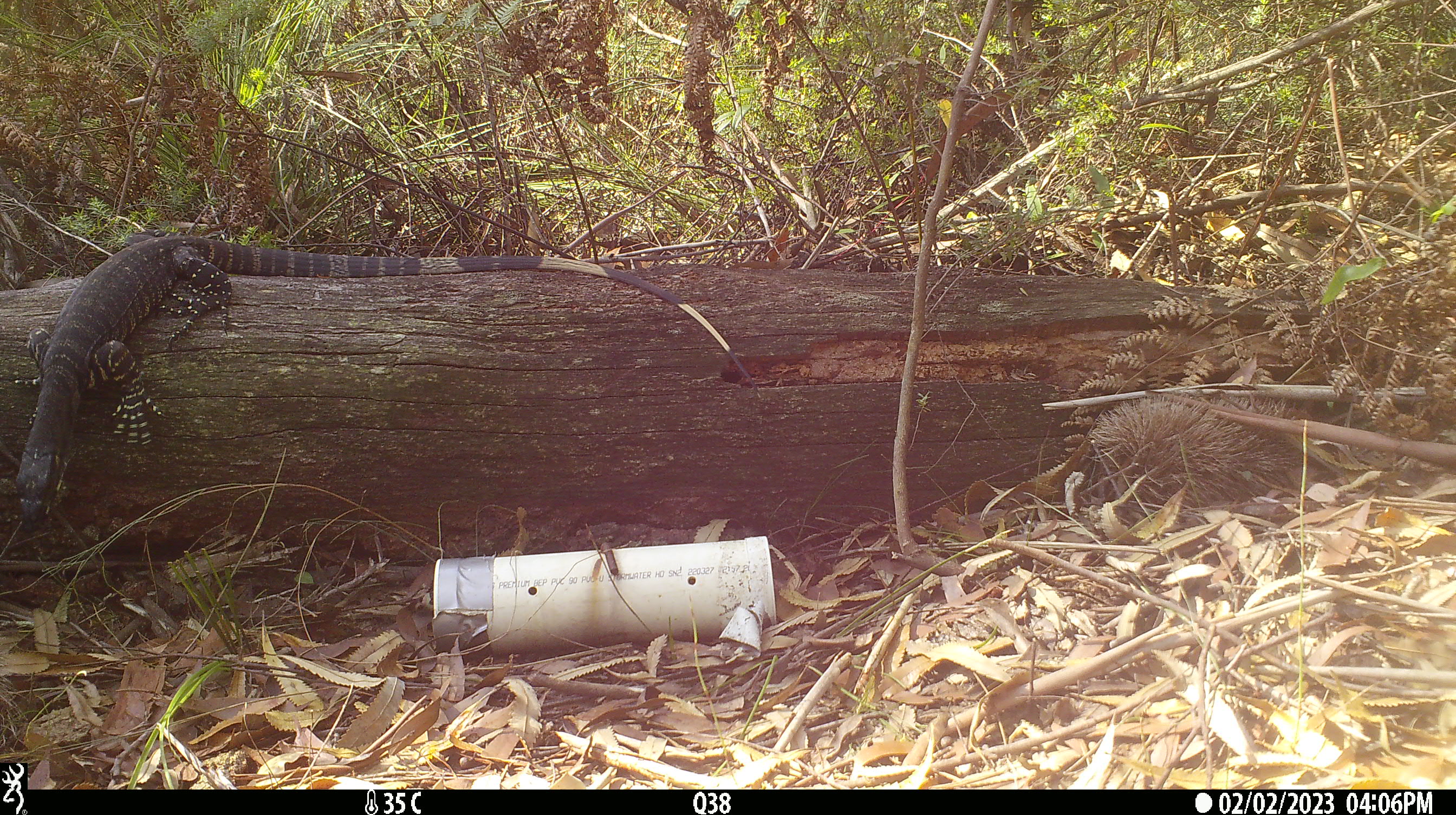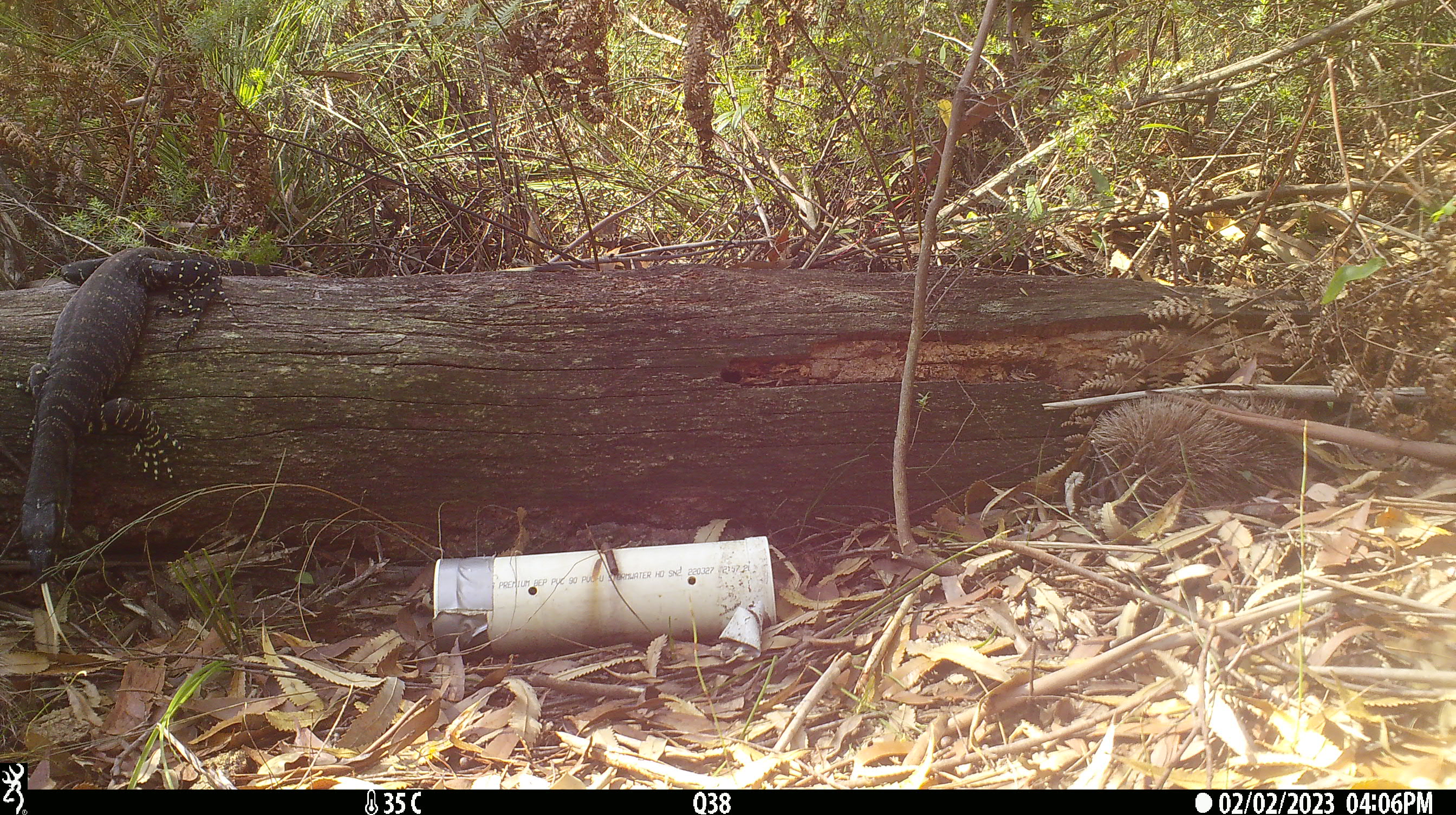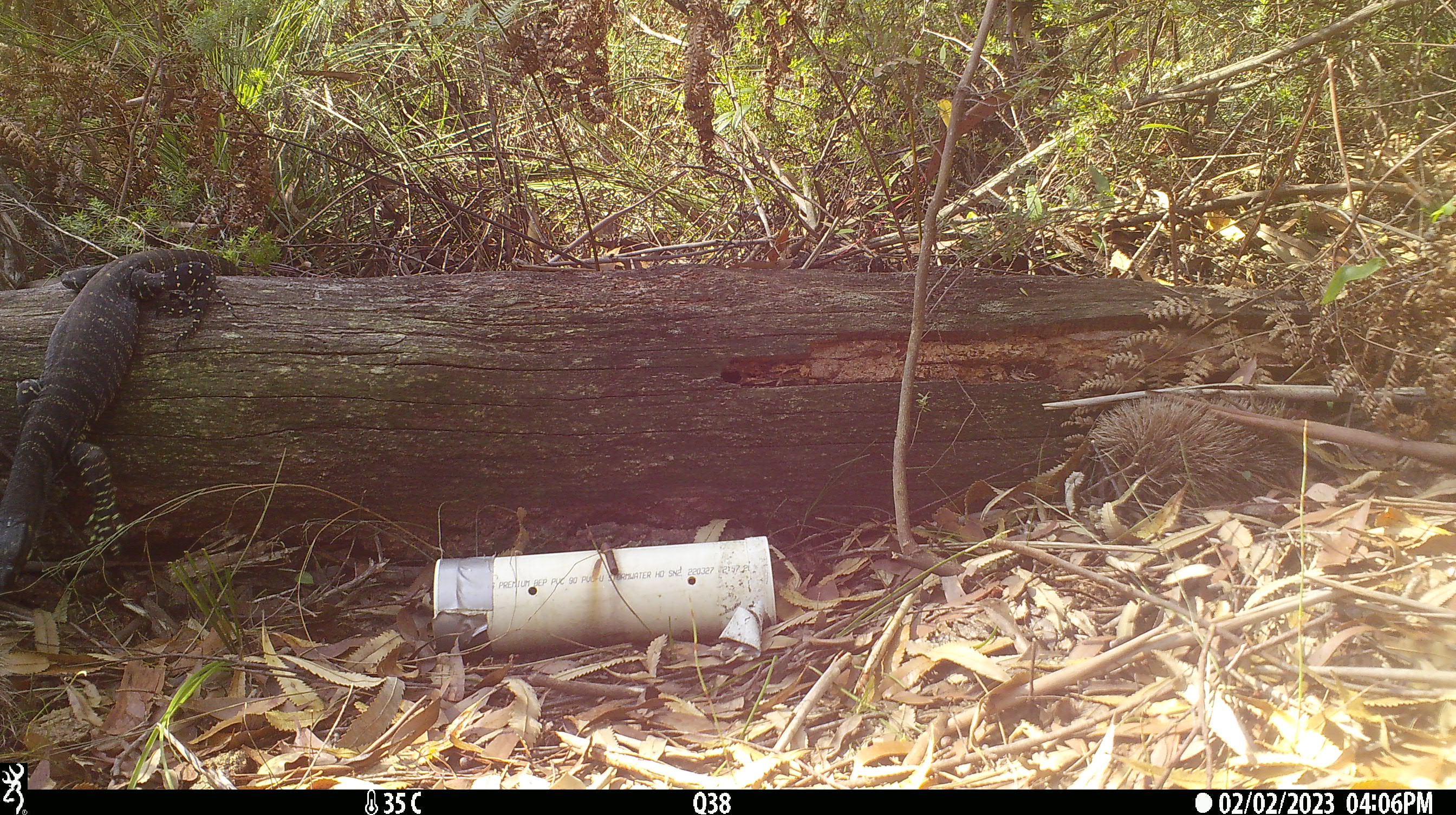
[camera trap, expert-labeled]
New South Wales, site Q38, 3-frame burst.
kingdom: Animalia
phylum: Chordata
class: Reptilia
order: Squamata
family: Varanidae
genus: Varanus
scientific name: Varanus varius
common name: lace monitor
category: goanna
Goanna (lace monitor) (Varanus varius).